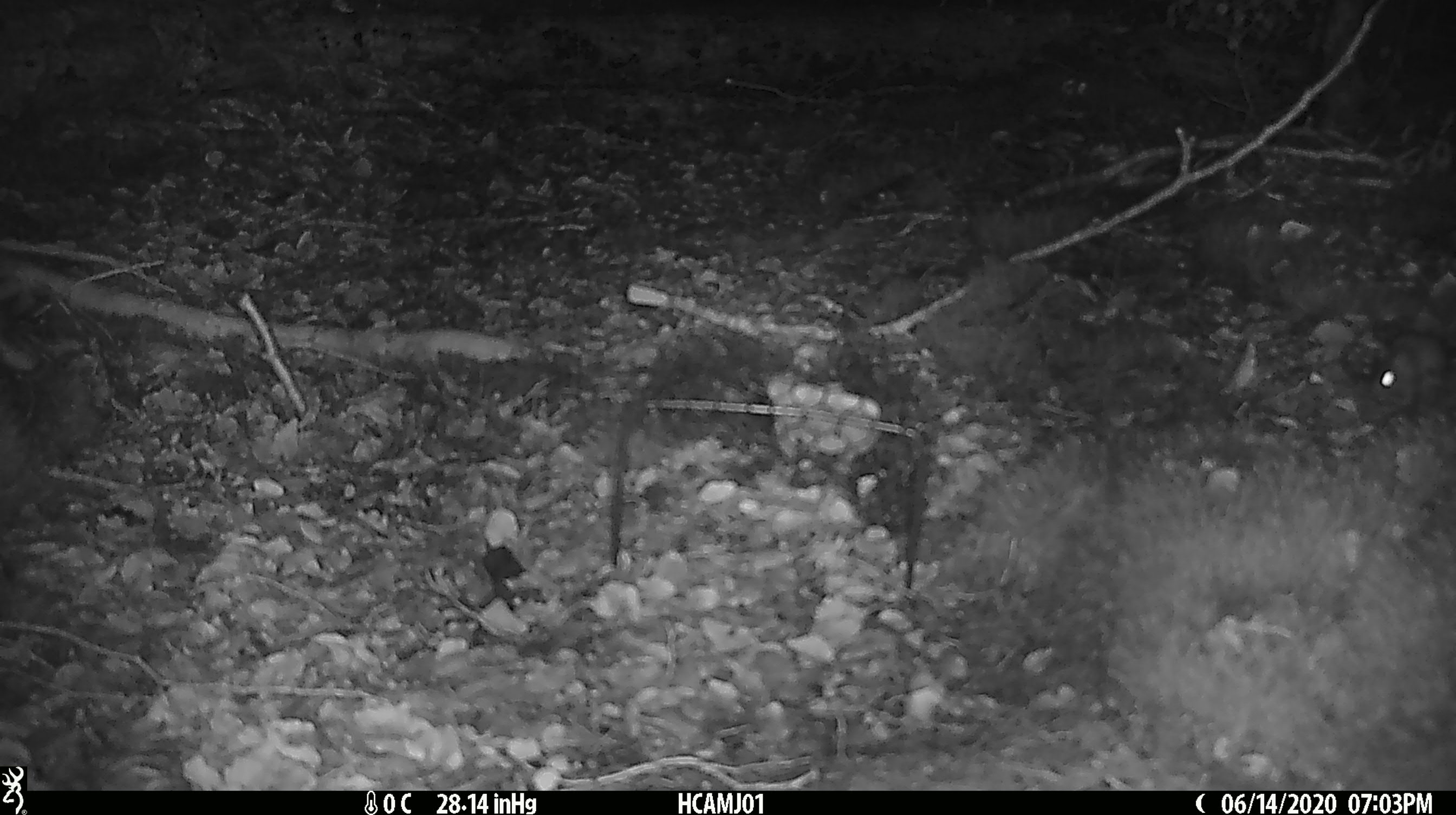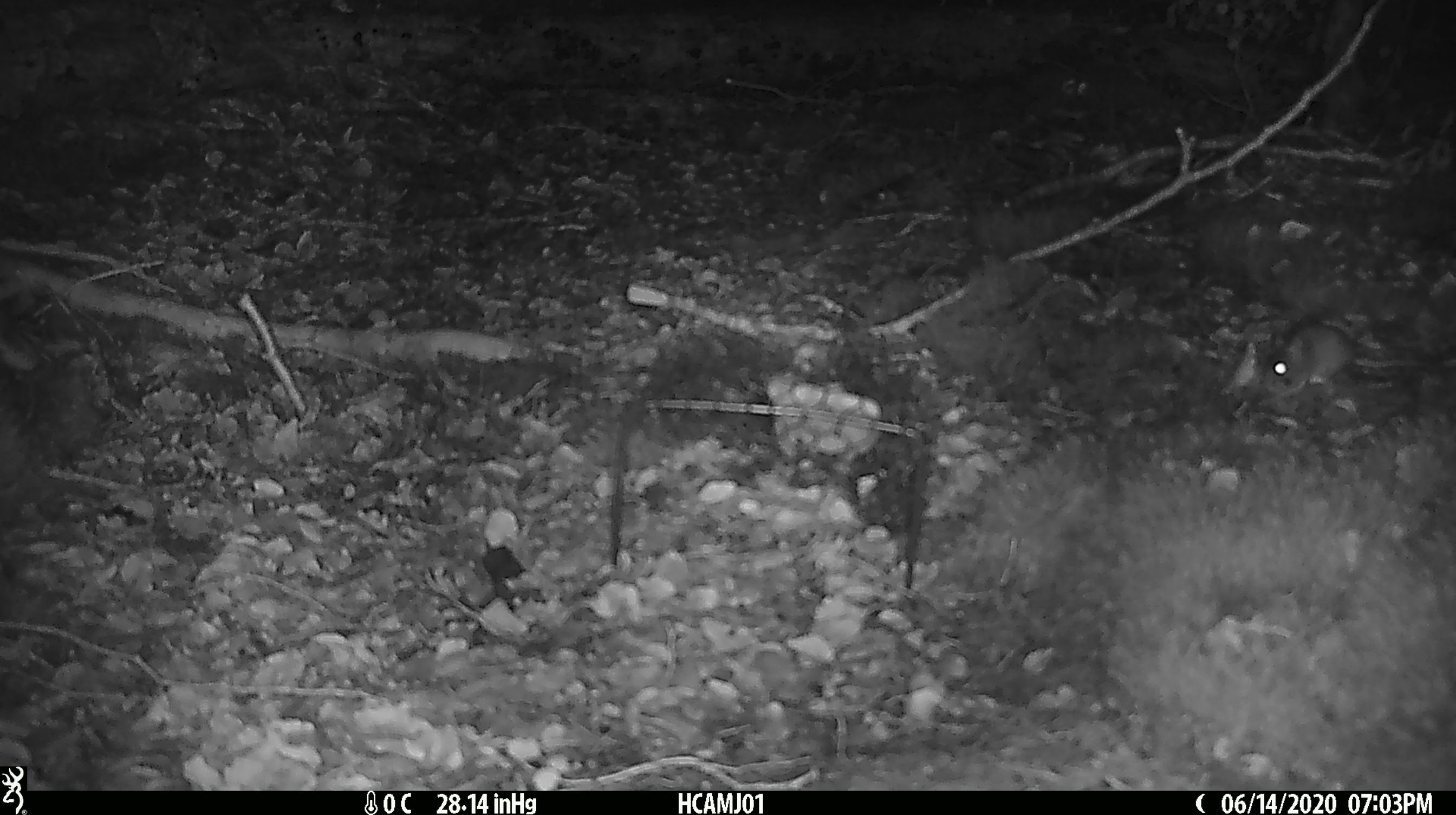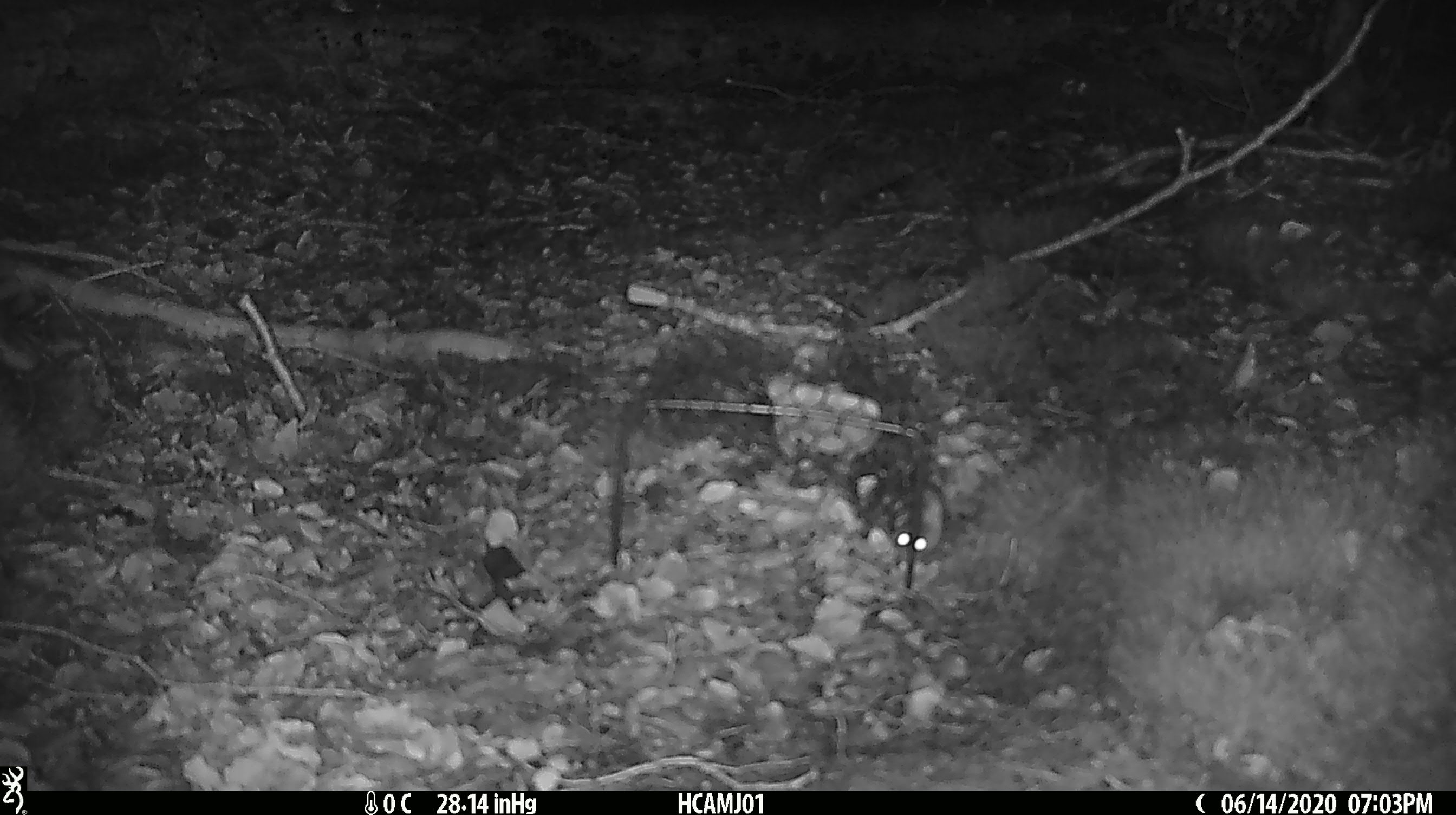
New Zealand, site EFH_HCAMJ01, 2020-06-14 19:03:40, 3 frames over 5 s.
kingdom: Animalia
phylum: Chordata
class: Mammalia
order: Rodentia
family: Muridae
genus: Mus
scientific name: Mus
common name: mouse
Mouse (Mus).